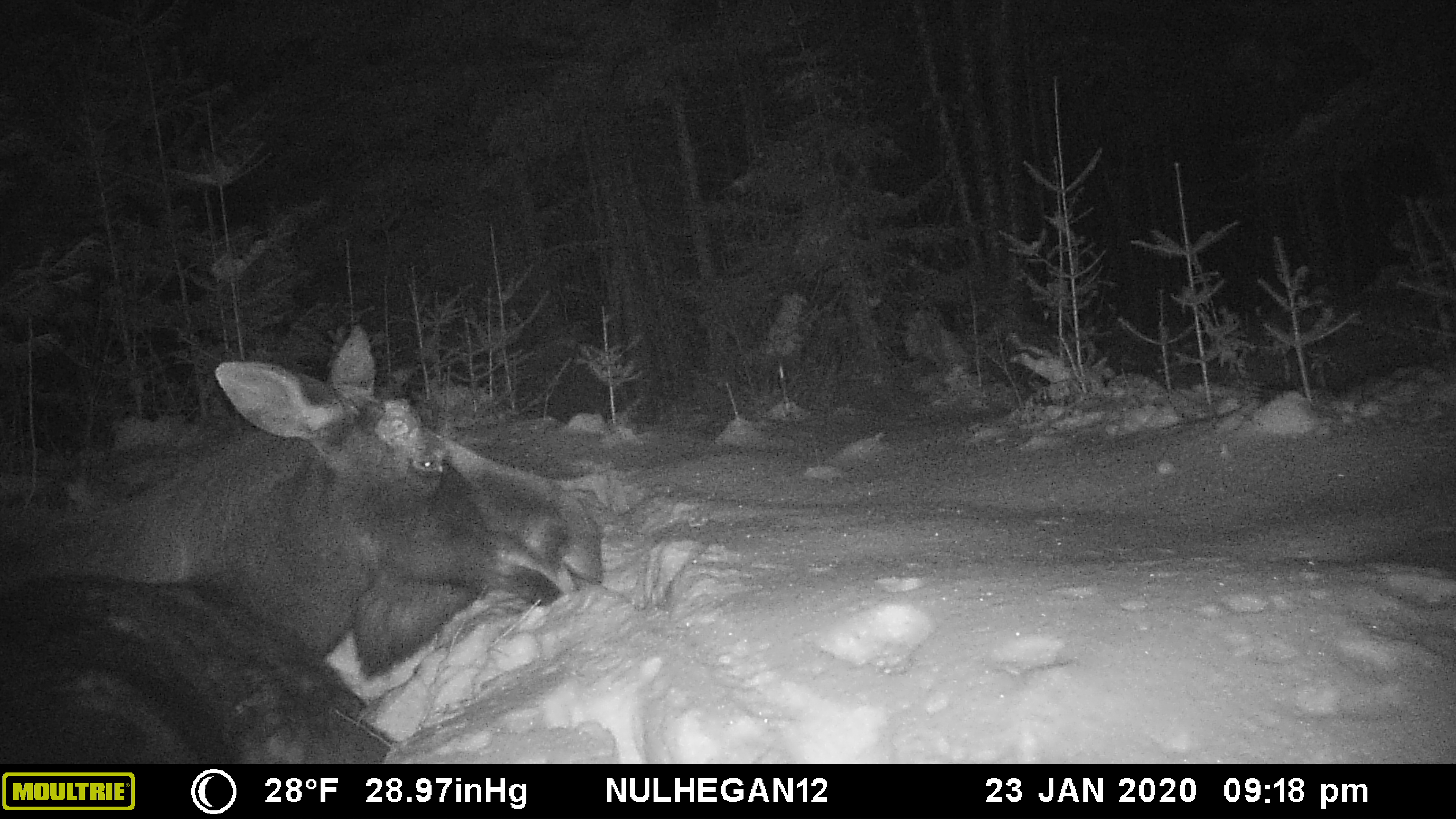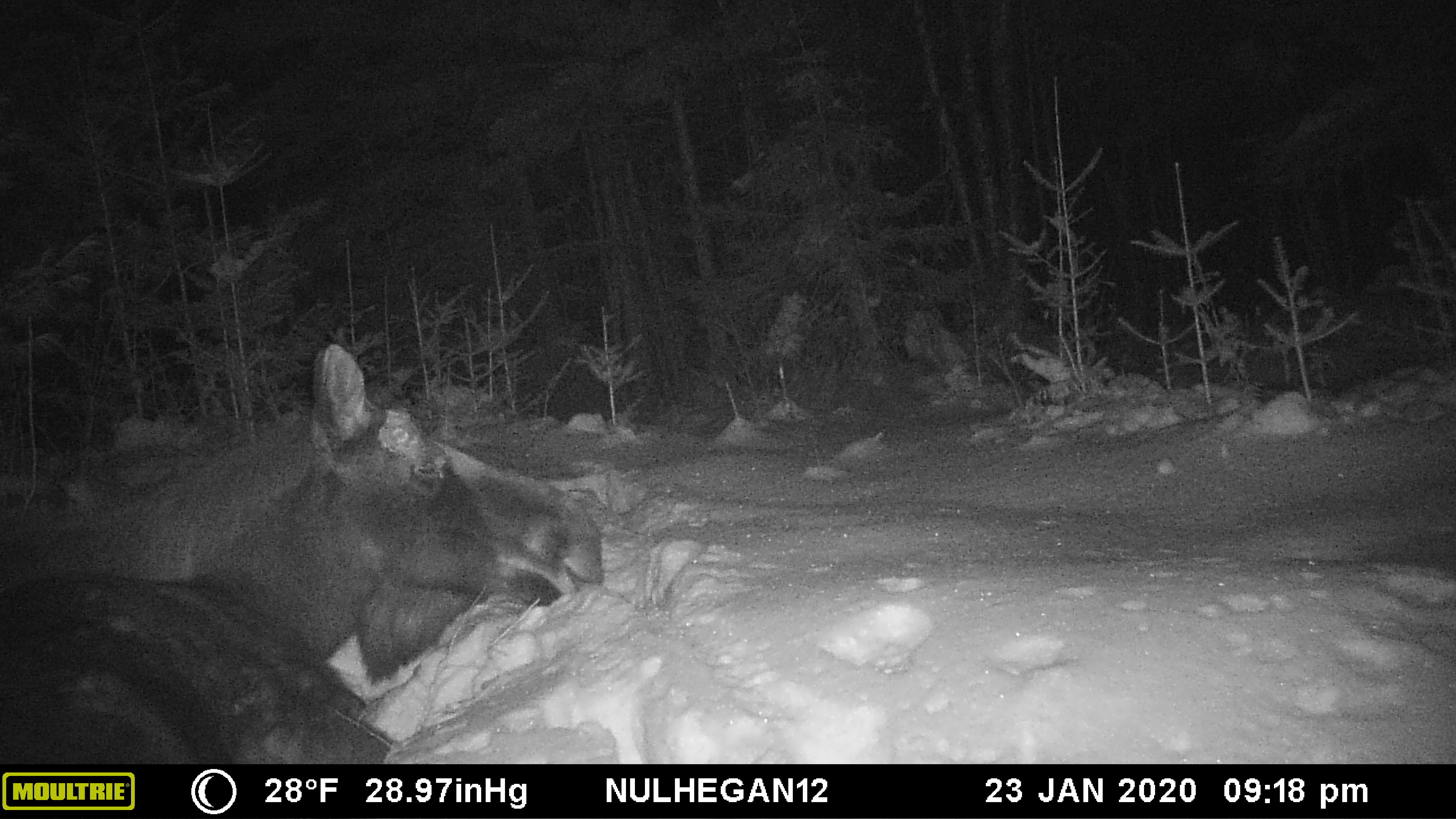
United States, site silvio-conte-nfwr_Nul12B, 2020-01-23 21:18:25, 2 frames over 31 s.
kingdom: Animalia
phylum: Chordata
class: Mammalia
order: Artiodactyla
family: Cervidae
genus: Alces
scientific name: Alces alces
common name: moose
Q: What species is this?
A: Moose (Alces alces).